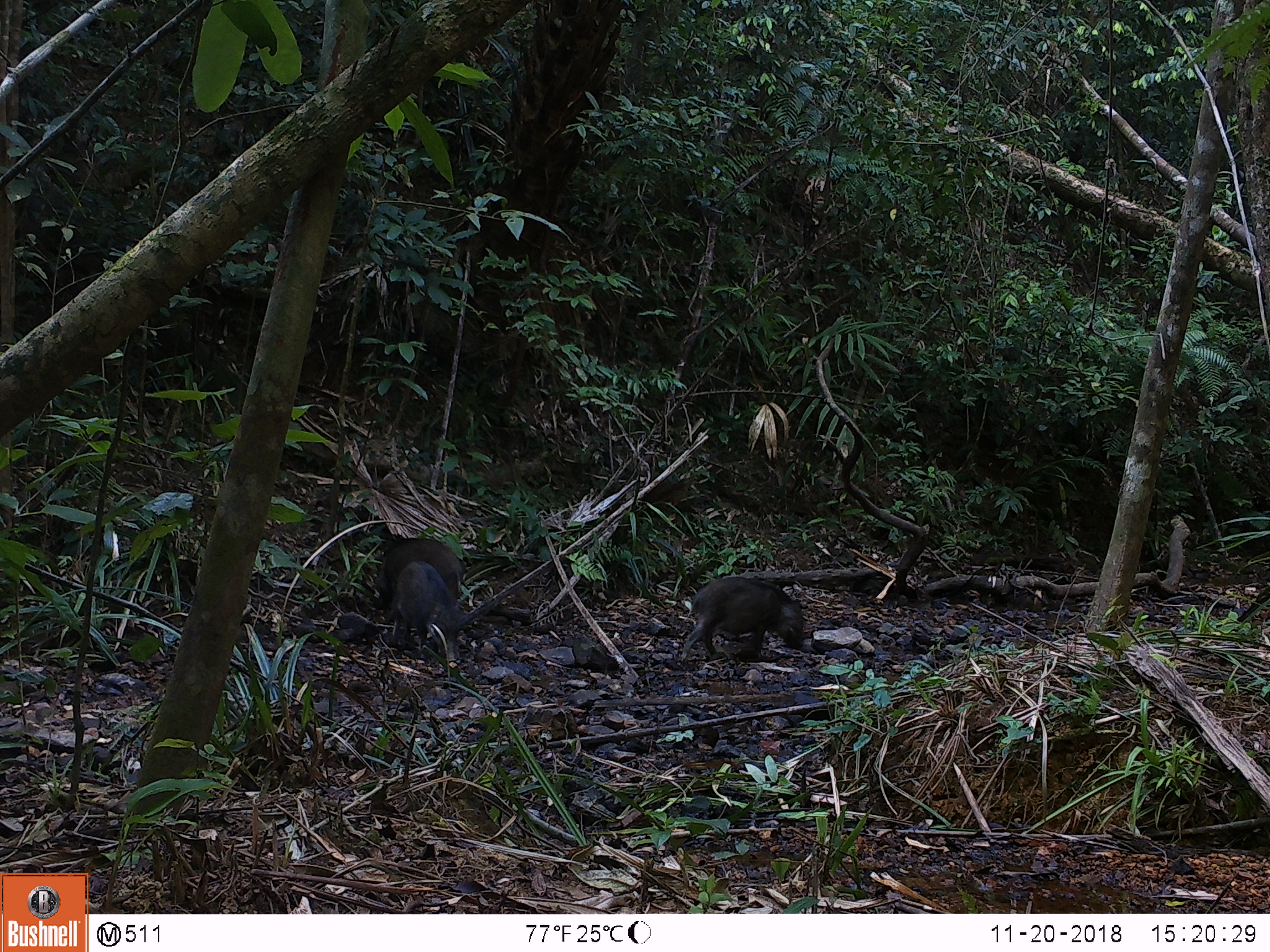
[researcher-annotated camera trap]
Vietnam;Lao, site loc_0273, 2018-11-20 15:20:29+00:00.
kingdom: Animalia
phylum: Chordata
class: Mammalia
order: Artiodactyla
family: Suidae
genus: Sus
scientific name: Sus scrofa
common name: eurasian wild pig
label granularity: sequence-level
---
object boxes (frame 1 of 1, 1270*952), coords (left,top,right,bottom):
eurasian wild pig: (679,577,803,664); (388,560,464,664); (376,537,462,614)